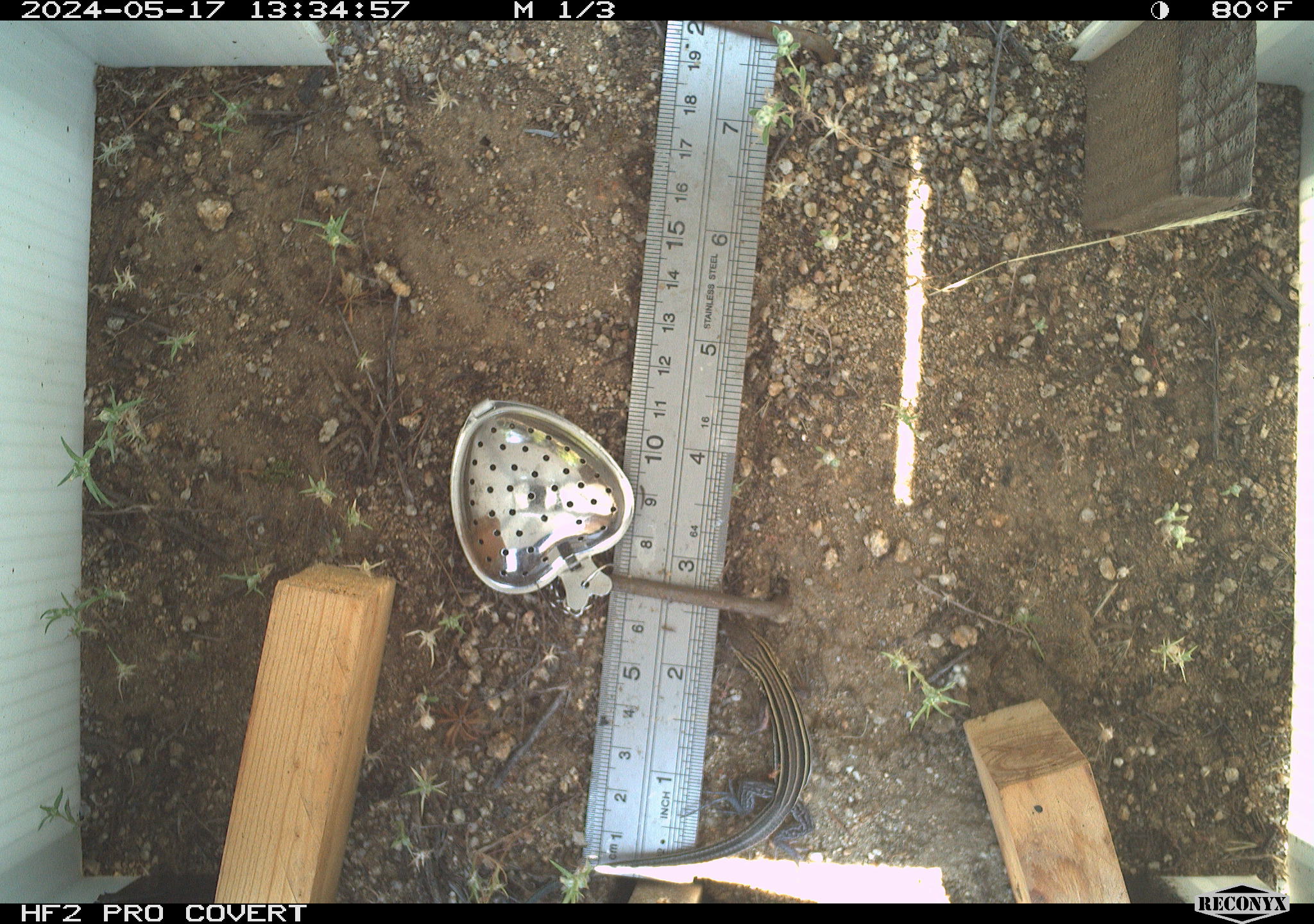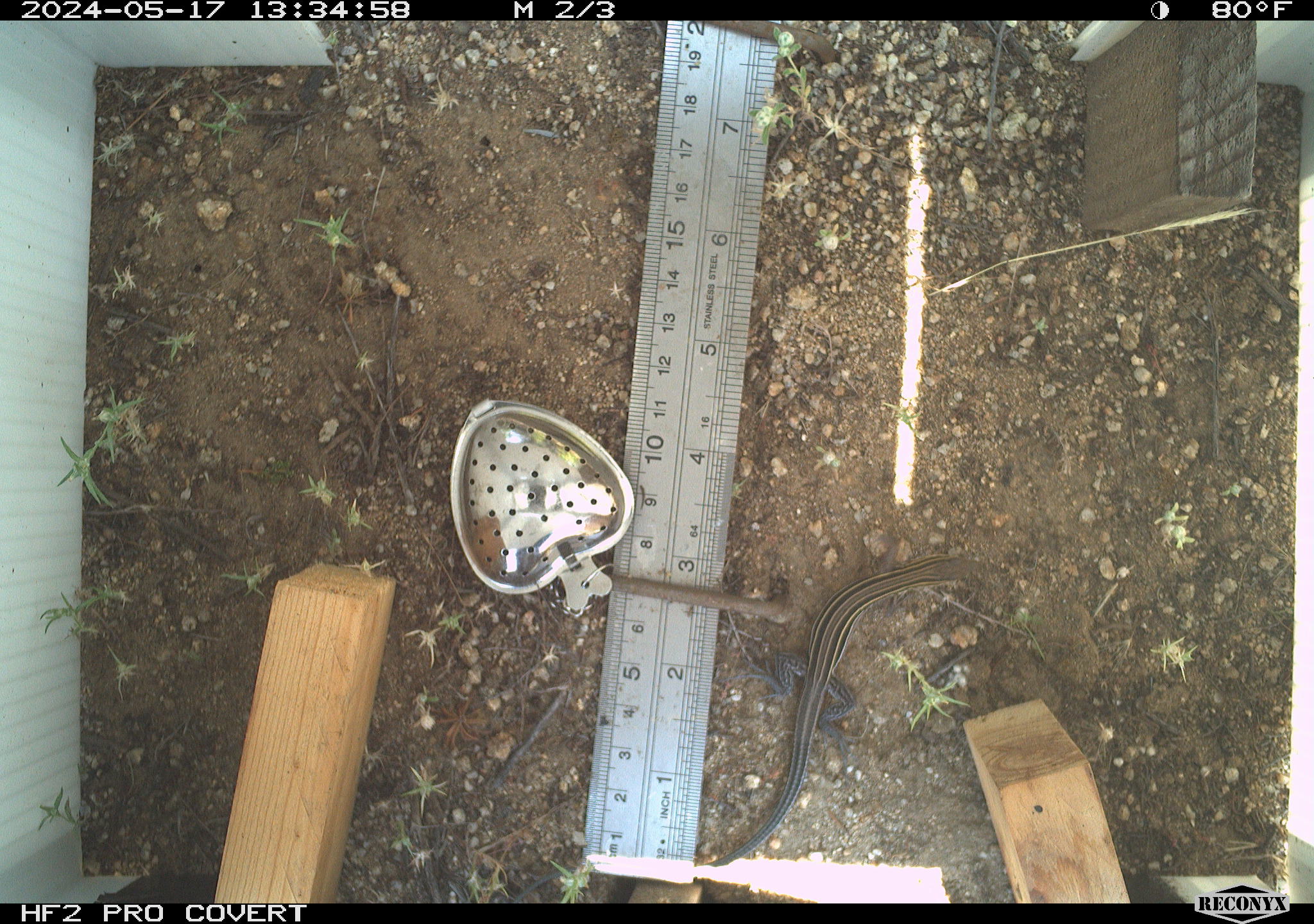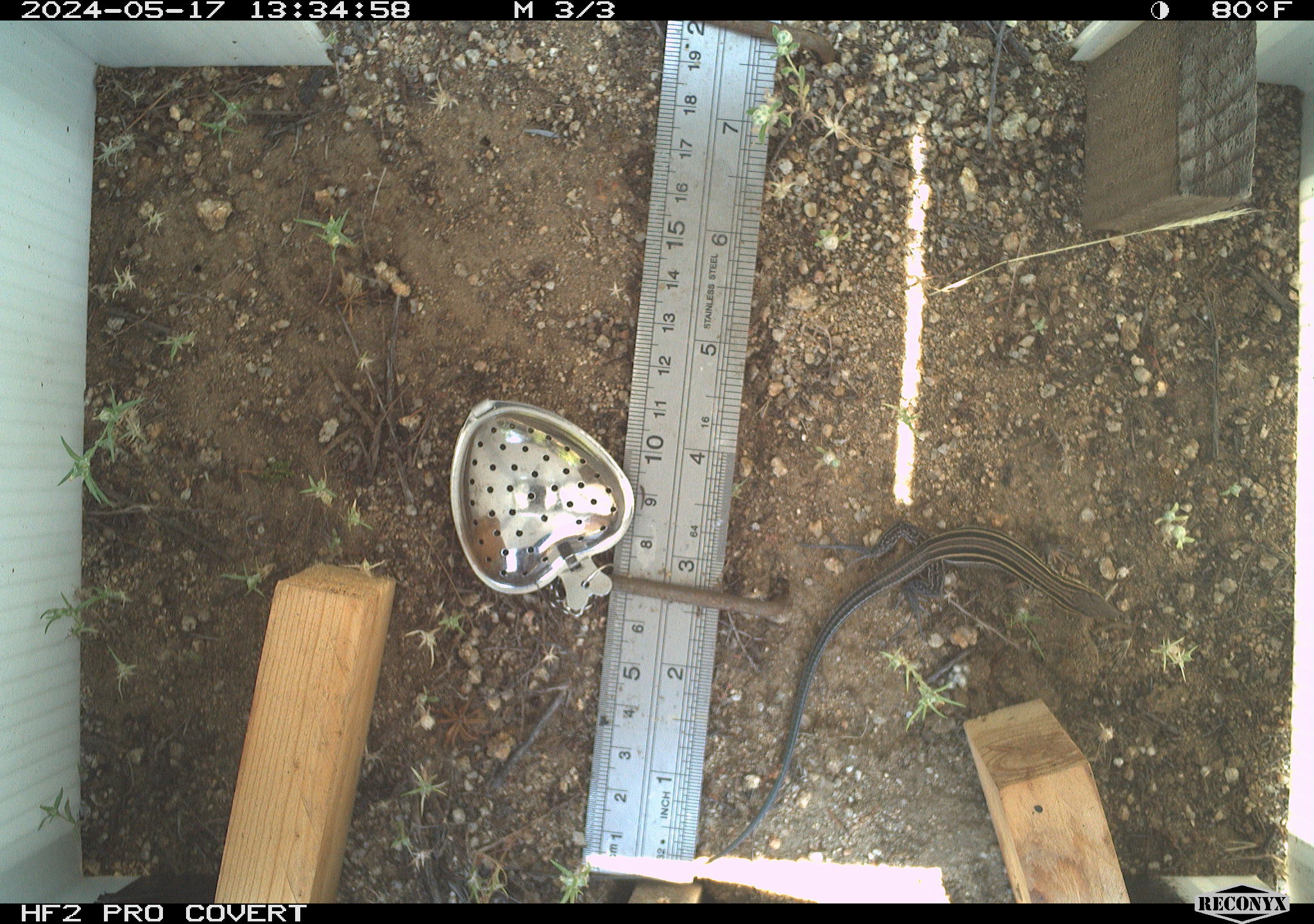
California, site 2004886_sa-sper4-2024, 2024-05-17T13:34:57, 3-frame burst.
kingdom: Animalia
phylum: Chordata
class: Reptilia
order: Squamata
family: Teiidae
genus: Aspidoscelis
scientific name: Aspidoscelis hyperythrus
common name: orange-throated whiptail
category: belding's orange-throated whiptail